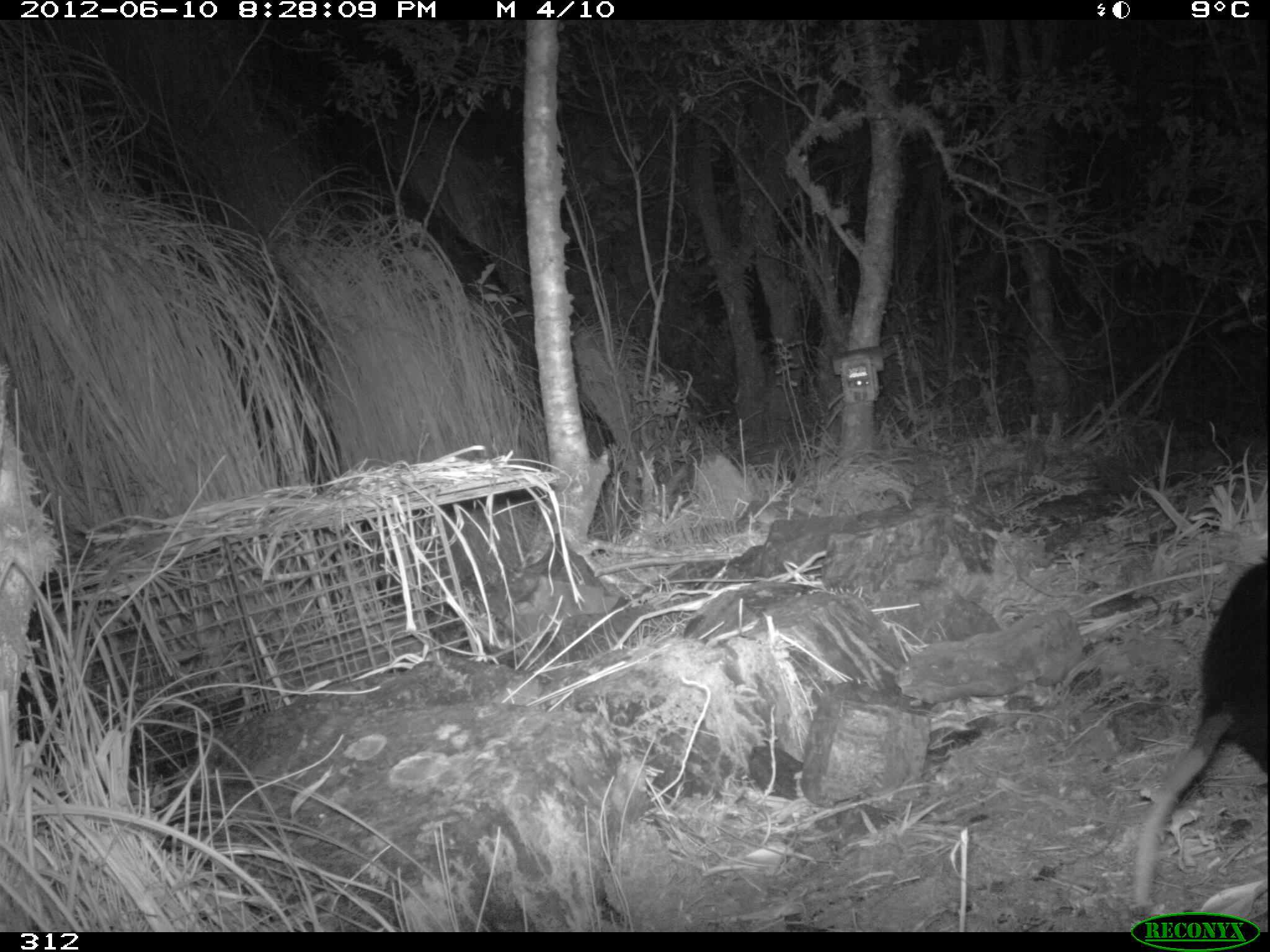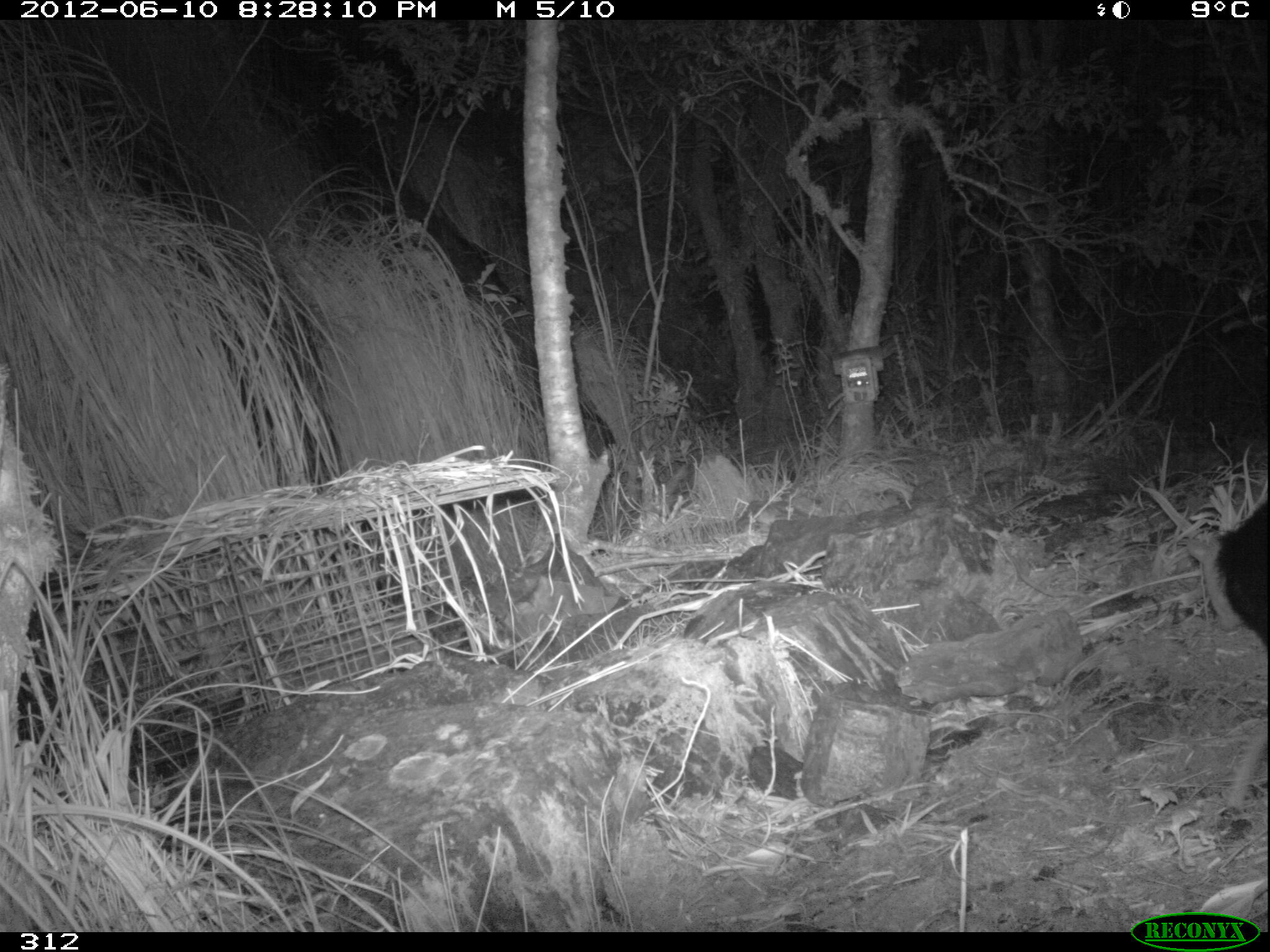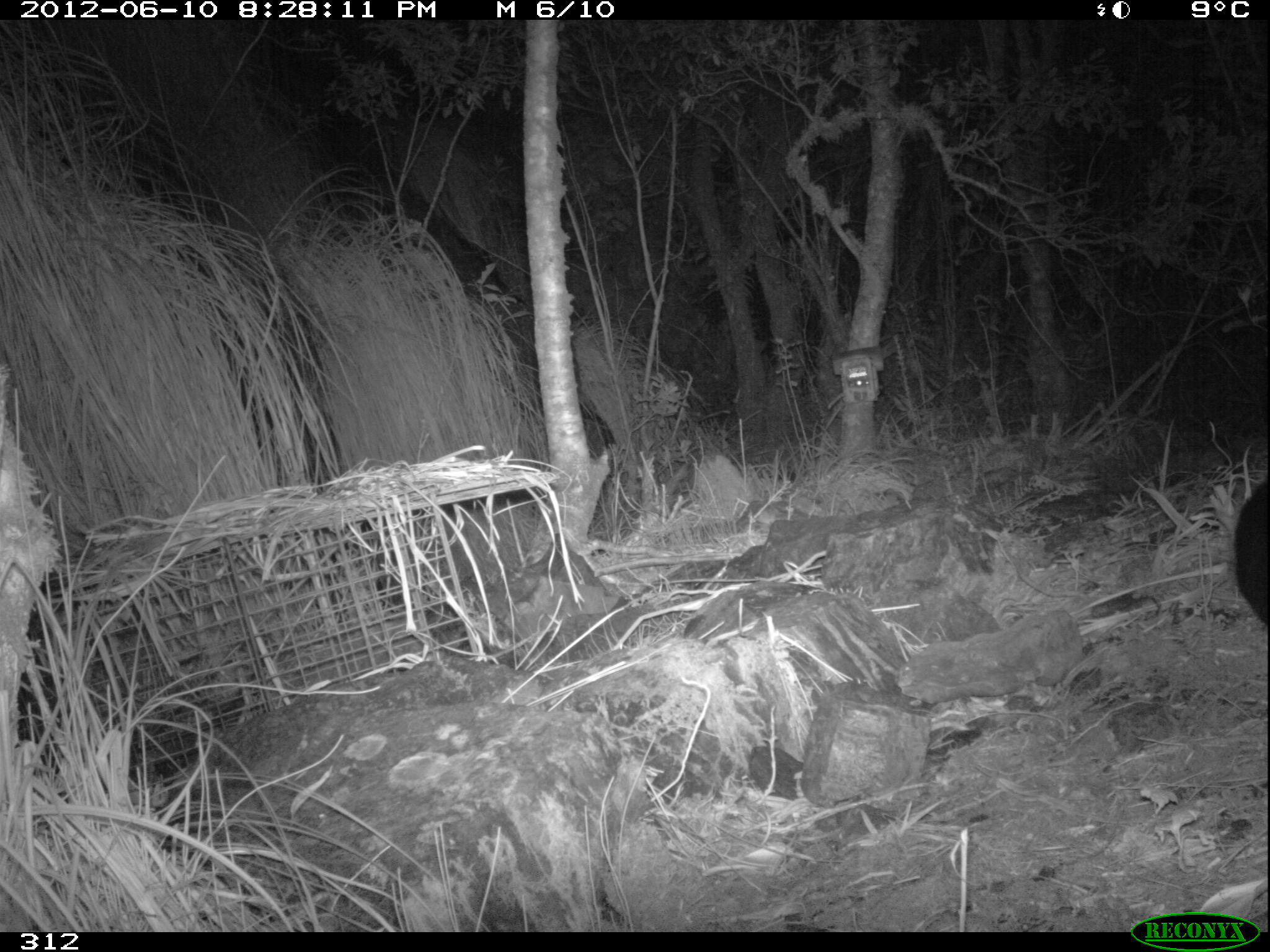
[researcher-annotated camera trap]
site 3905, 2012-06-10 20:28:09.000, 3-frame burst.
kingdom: Animalia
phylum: Chordata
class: Mammalia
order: Didelphimorphia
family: Didelphidae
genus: Didelphis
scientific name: Didelphis pernigra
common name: andean white-eared opossum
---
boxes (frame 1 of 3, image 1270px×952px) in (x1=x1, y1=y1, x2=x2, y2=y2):
didelphis pernigra: (x1=1130, y1=555, x2=1270, y2=908)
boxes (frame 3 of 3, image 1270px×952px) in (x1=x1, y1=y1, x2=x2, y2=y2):
didelphis pernigra: (x1=1230, y1=477, x2=1270, y2=641)